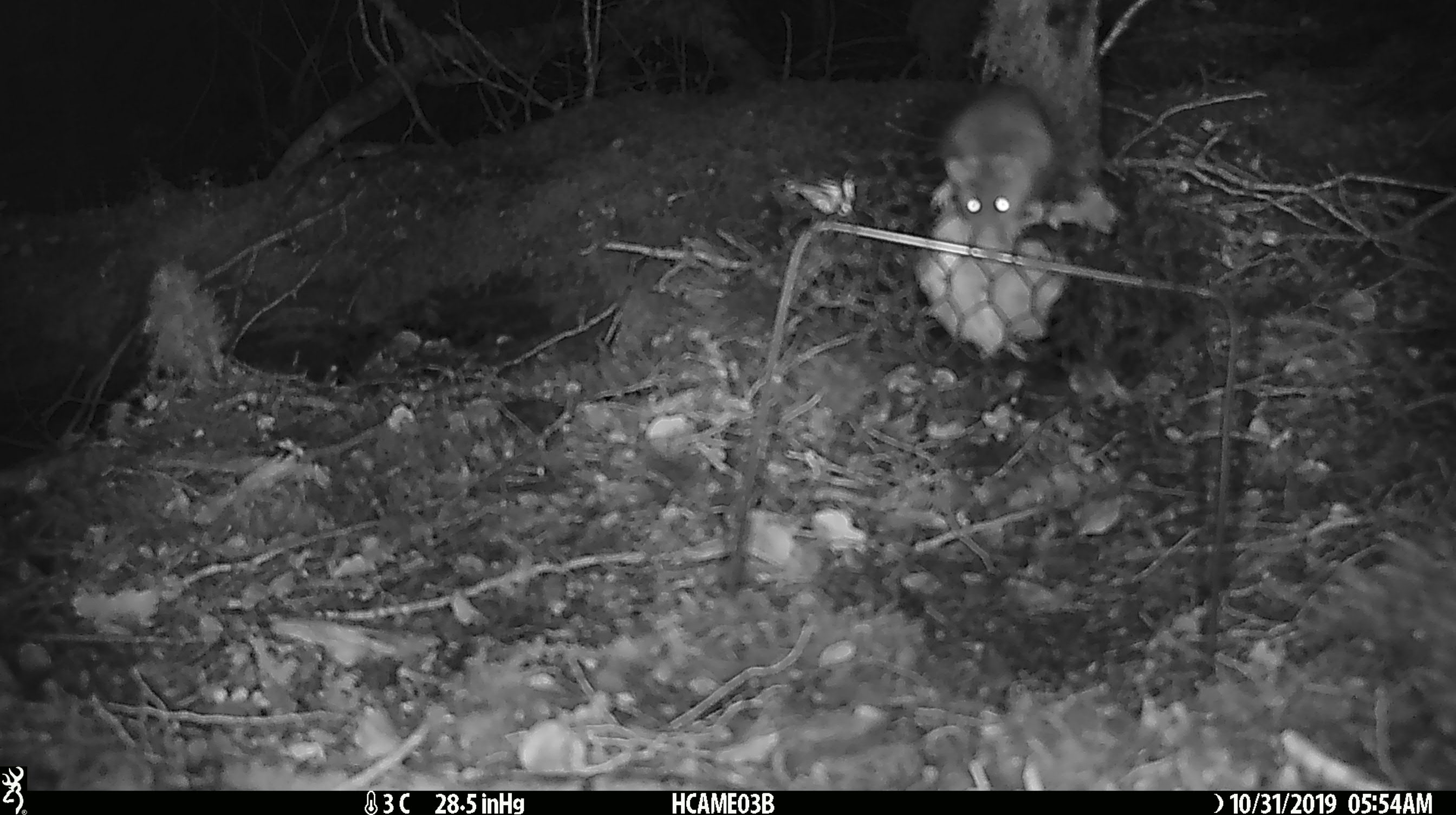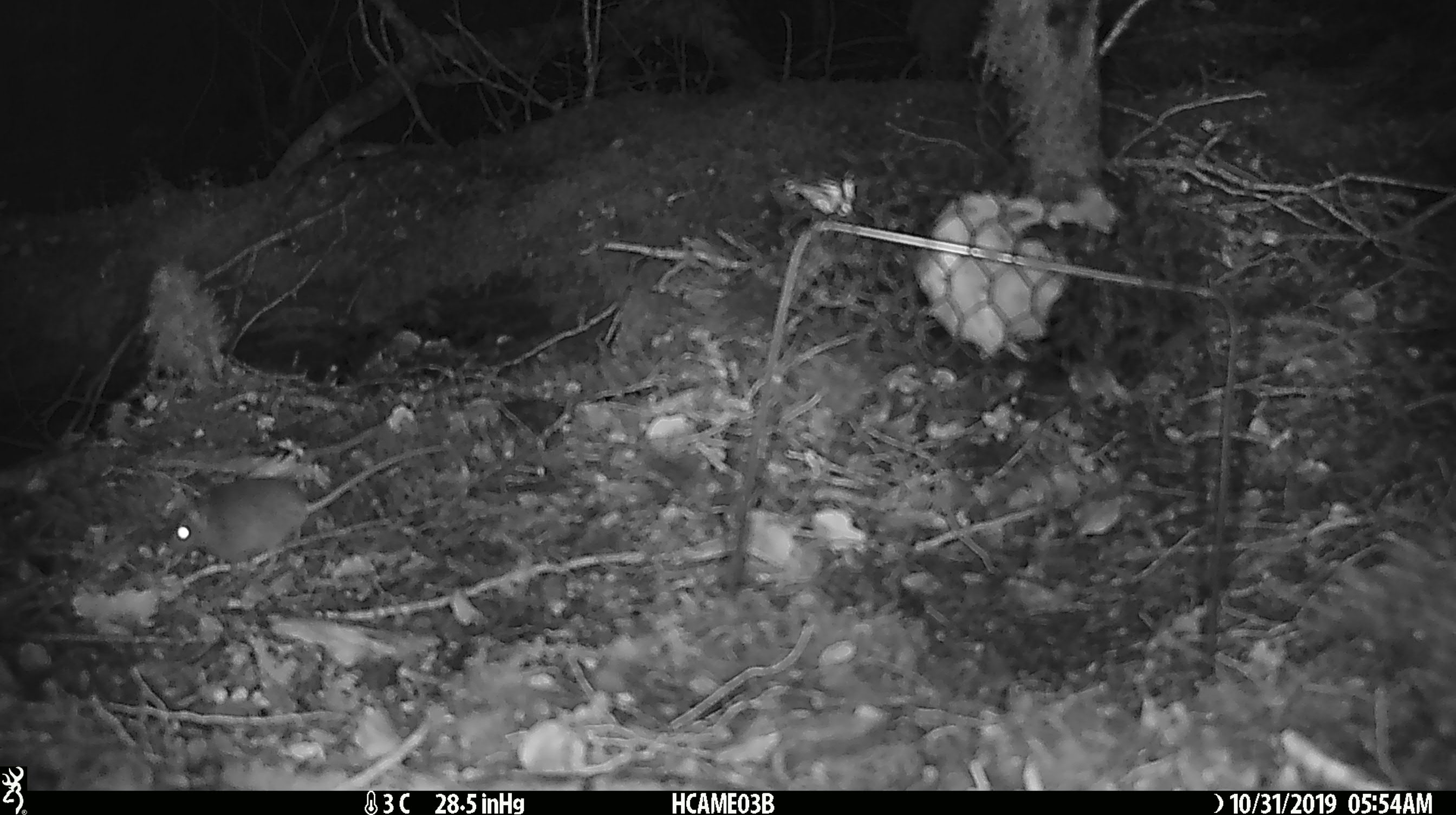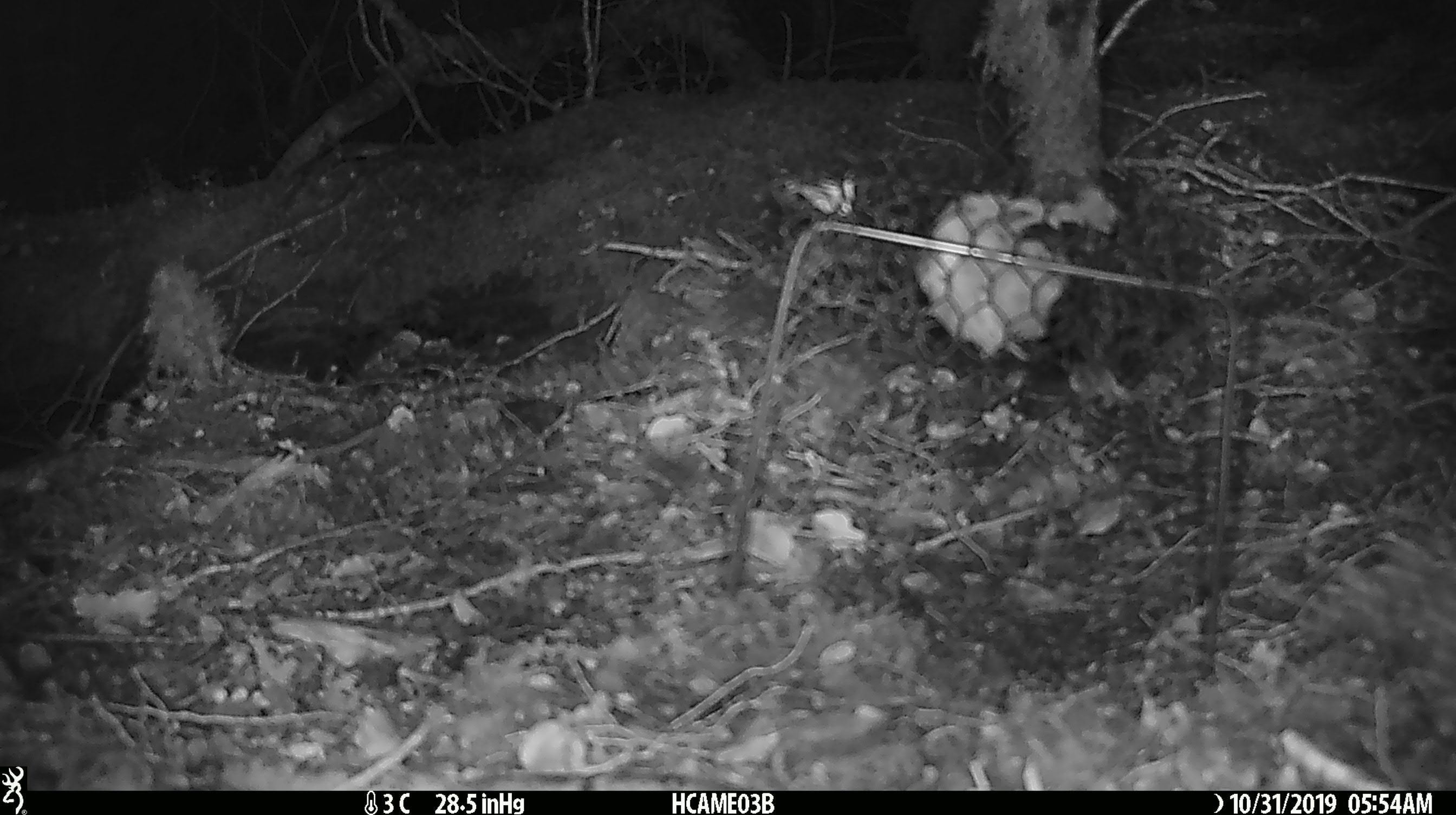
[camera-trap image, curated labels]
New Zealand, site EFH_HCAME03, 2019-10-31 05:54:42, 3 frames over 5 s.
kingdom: Animalia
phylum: Chordata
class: Mammalia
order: Rodentia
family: Muridae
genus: Mus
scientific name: Mus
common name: mouse